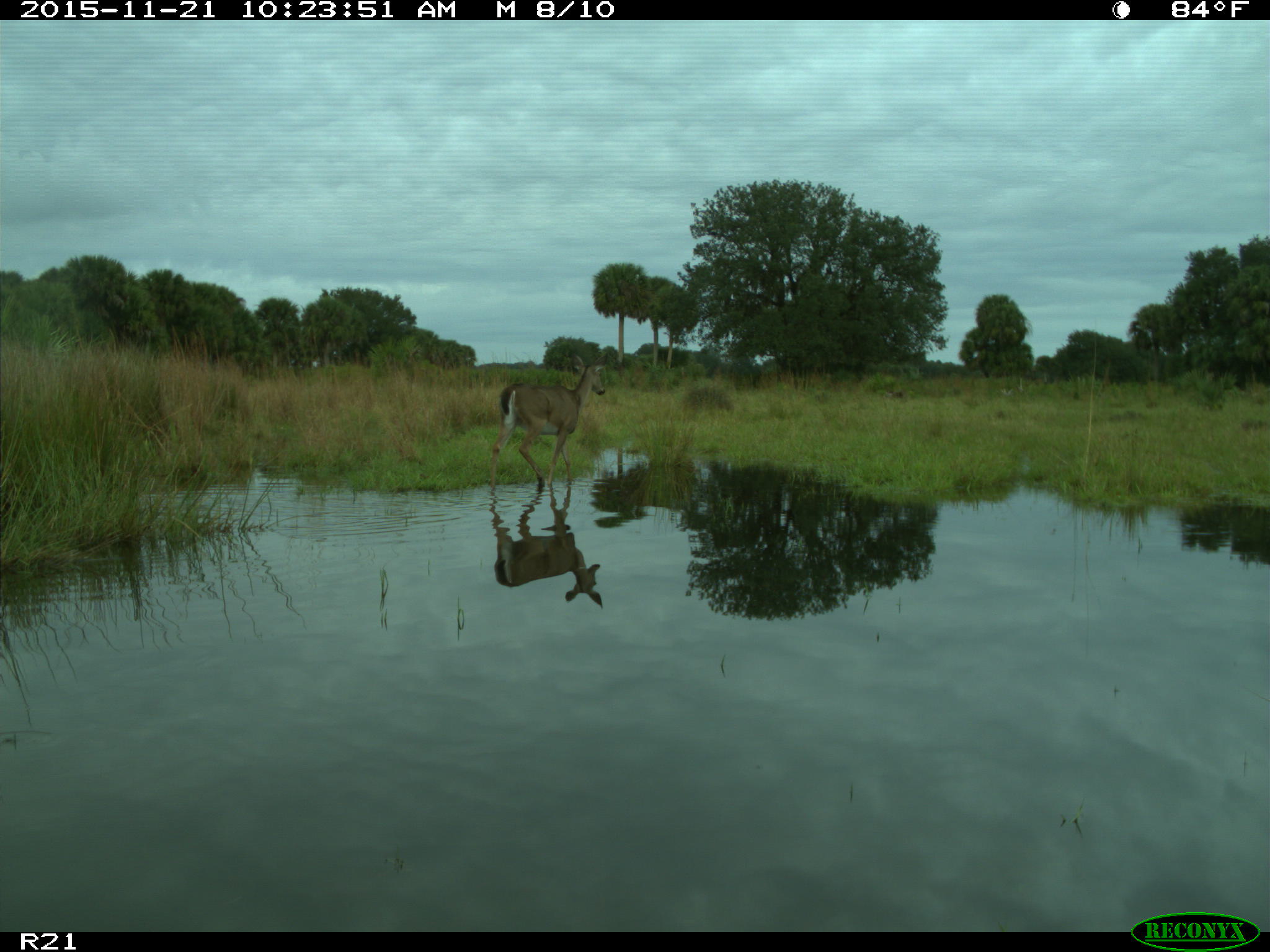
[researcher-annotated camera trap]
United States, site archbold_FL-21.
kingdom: Animalia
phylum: Chordata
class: Mammalia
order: Artiodactyla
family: Cervidae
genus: Odocoileus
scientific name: Odocoileus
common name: deer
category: unidentified deer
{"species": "unidentified deer (deer) (Odocoileus)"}